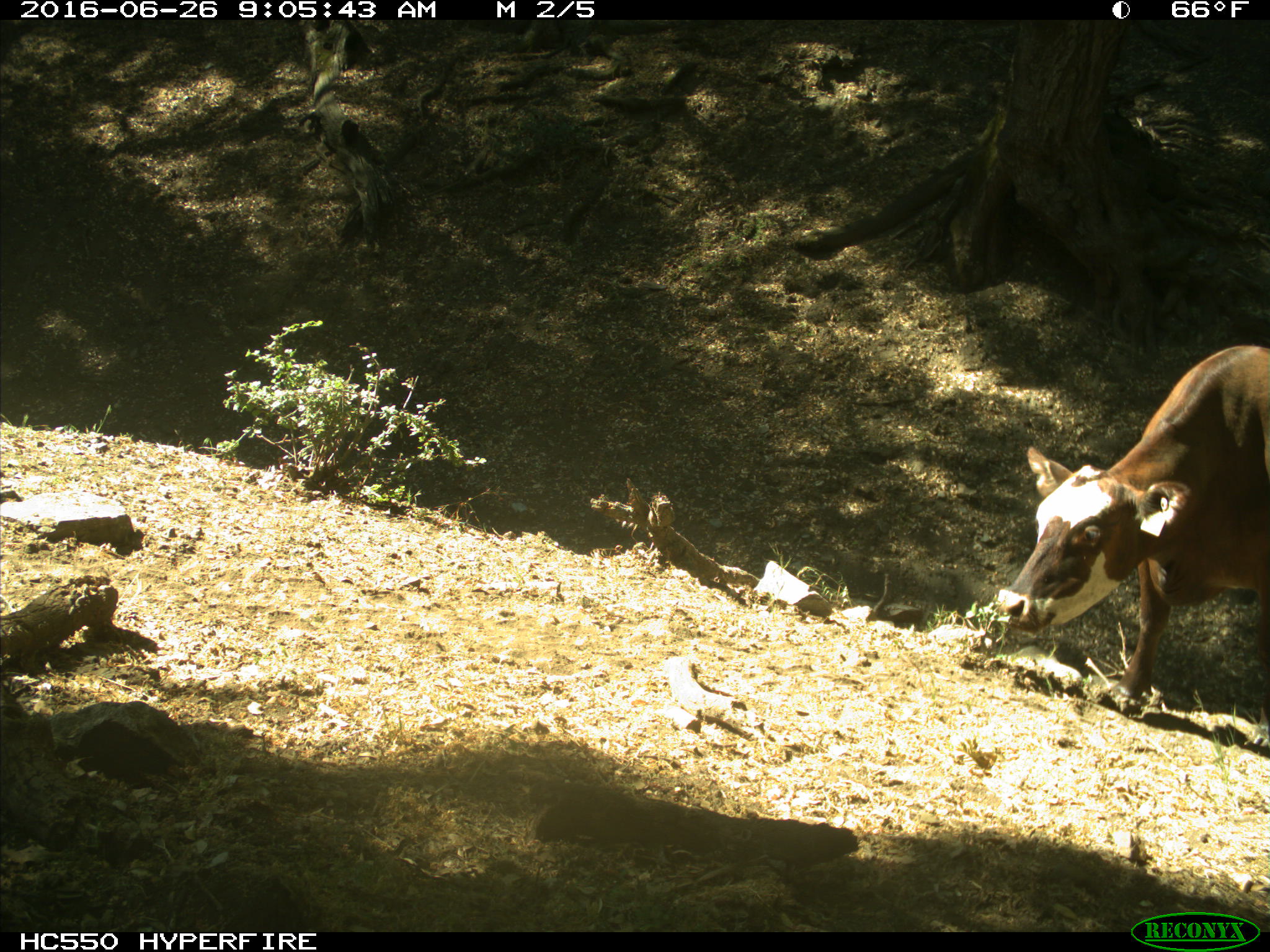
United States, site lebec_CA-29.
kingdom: Animalia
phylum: Chordata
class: Mammalia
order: Artiodactyla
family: Bovidae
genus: Bos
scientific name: Bos taurus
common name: domestic cow